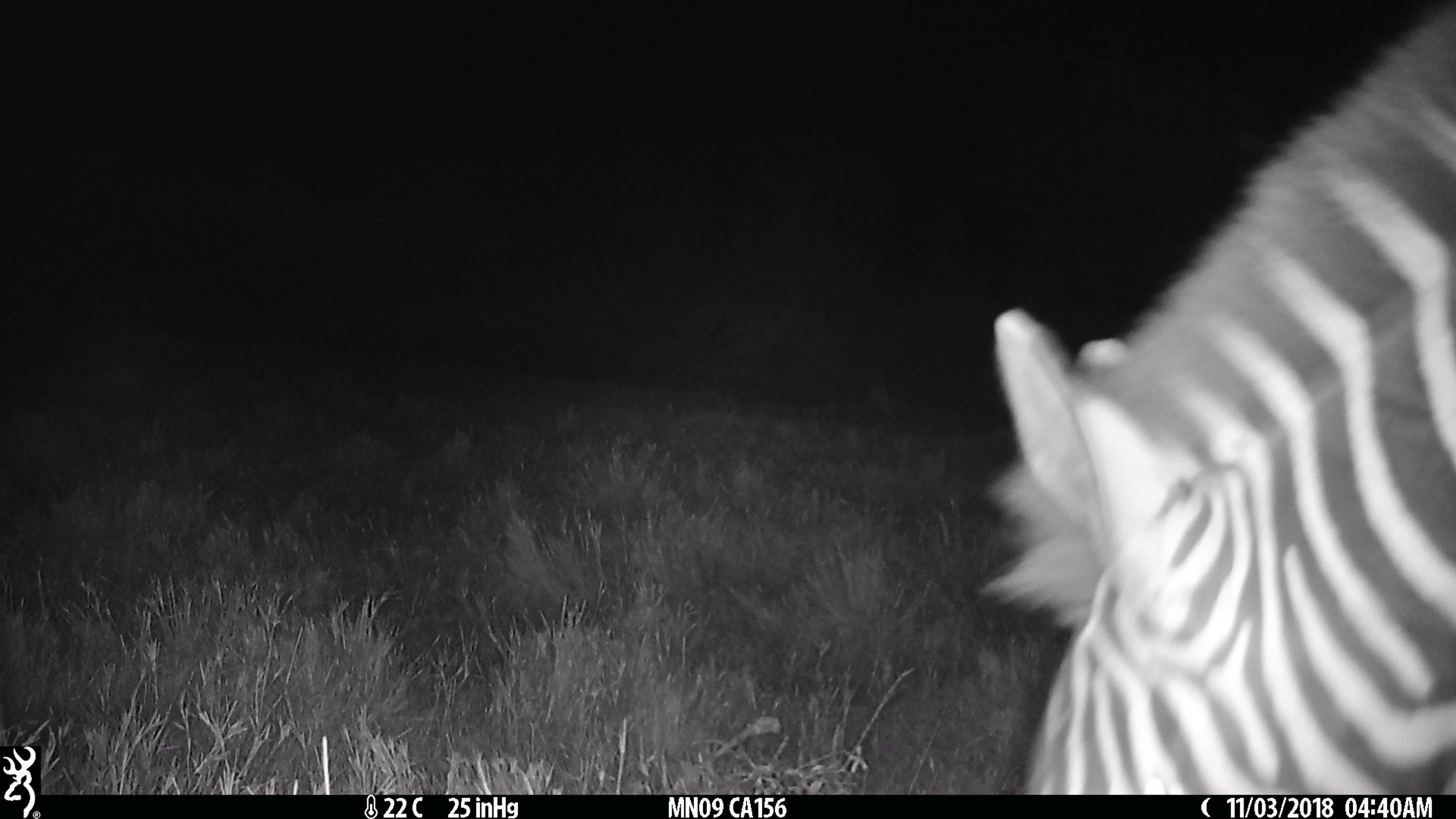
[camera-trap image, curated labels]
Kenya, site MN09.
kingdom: Animalia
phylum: Chordata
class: Mammalia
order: Perissodactyla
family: Equidae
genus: Equus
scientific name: Equus quagga burchellii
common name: burchell's zebra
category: zebra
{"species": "zebra (burchell's zebra) (Equus quagga burchellii)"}